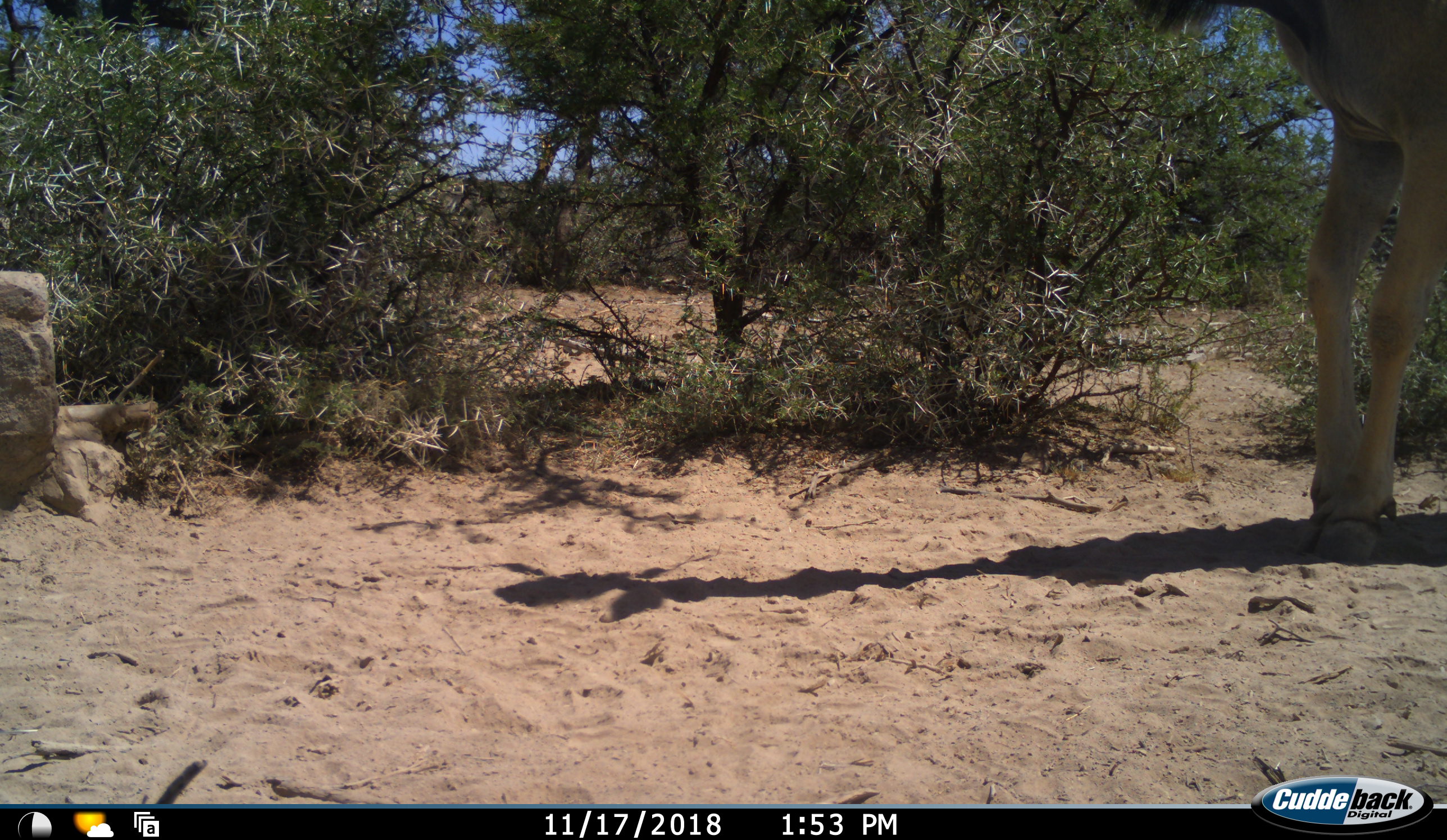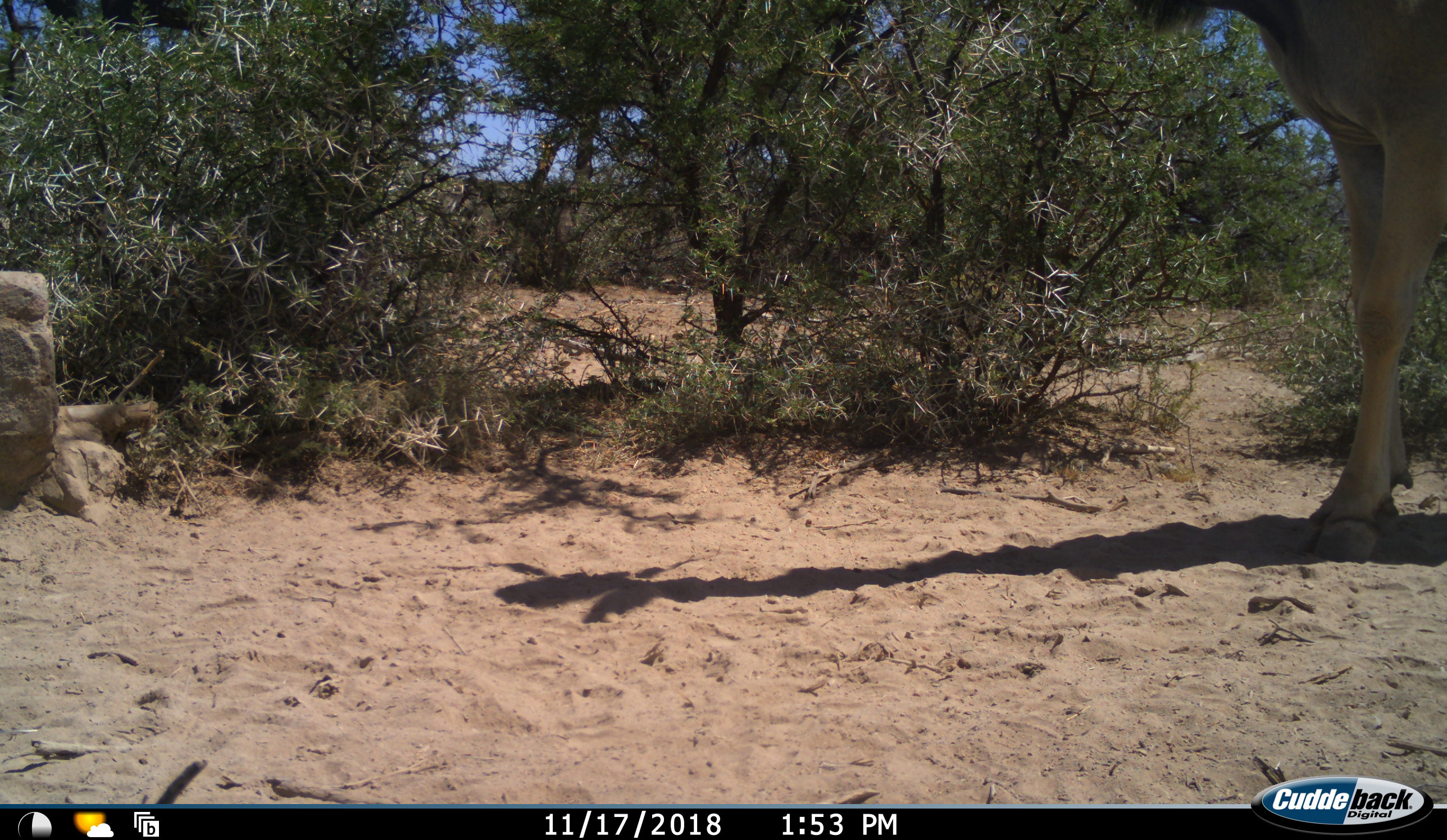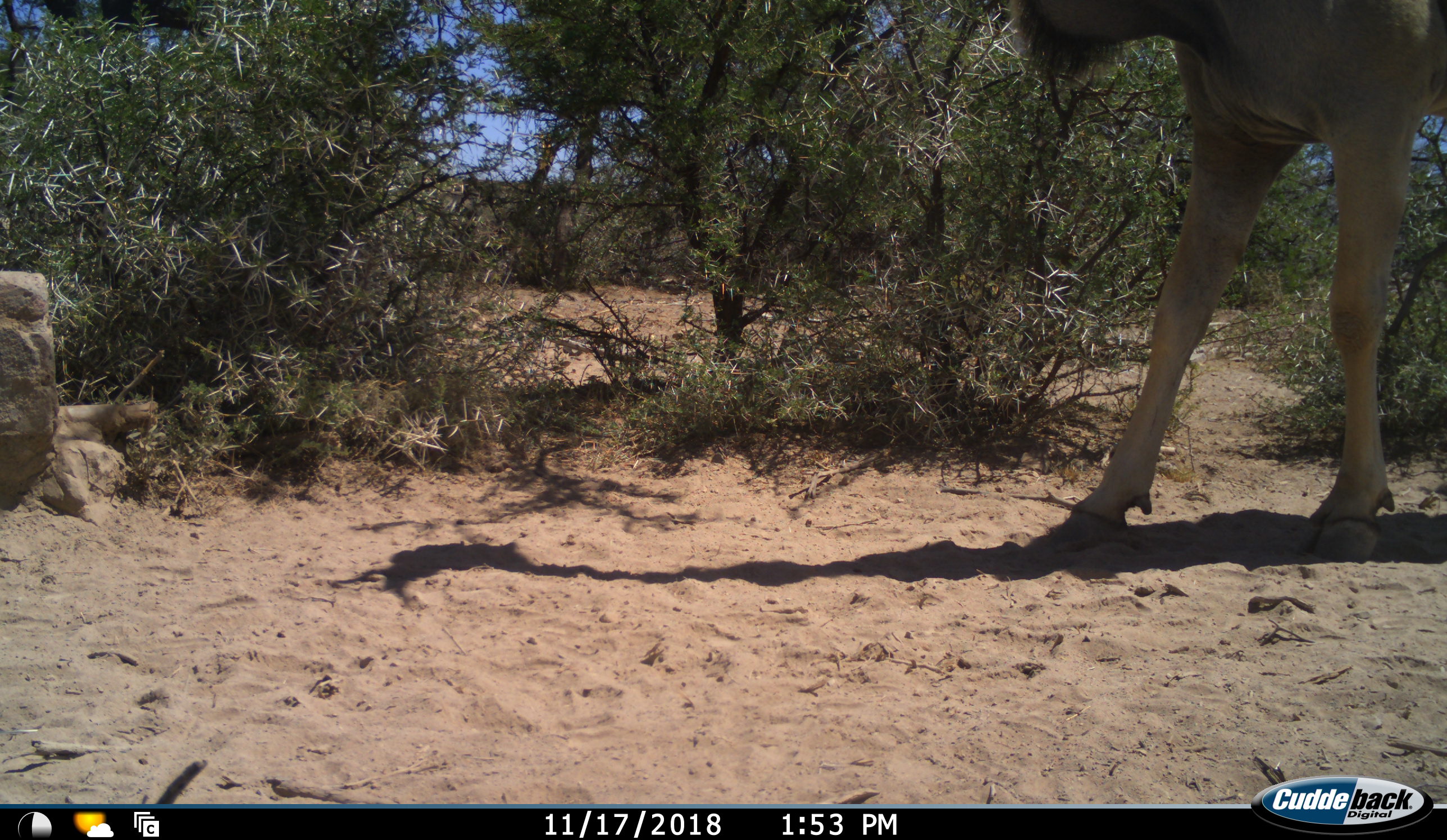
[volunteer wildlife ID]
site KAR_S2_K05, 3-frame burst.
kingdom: Animalia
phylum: Chordata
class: Mammalia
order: Artiodactyla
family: Bovidae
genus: Tragelaphus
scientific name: Tragelaphus oryx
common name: eland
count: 1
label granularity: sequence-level